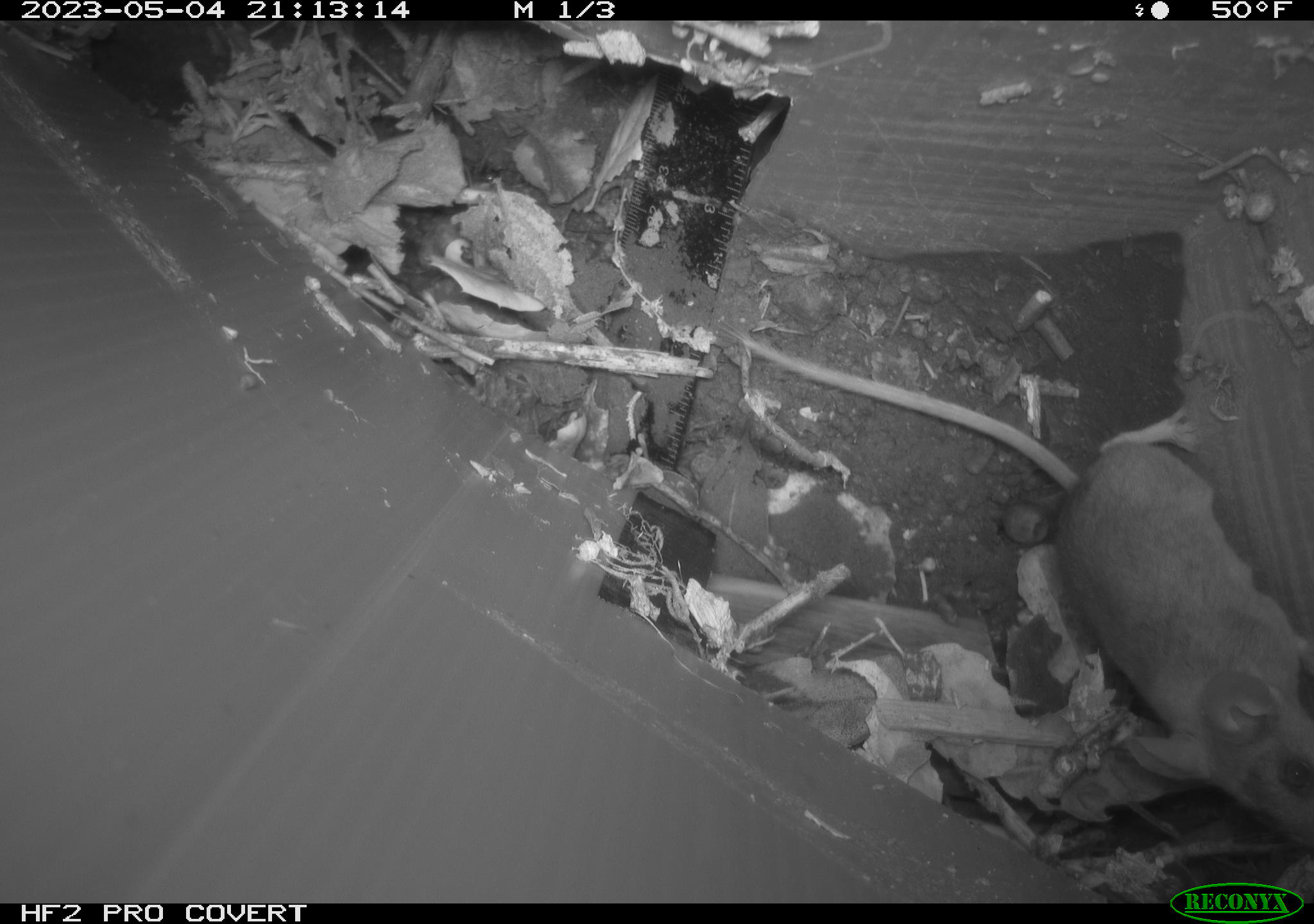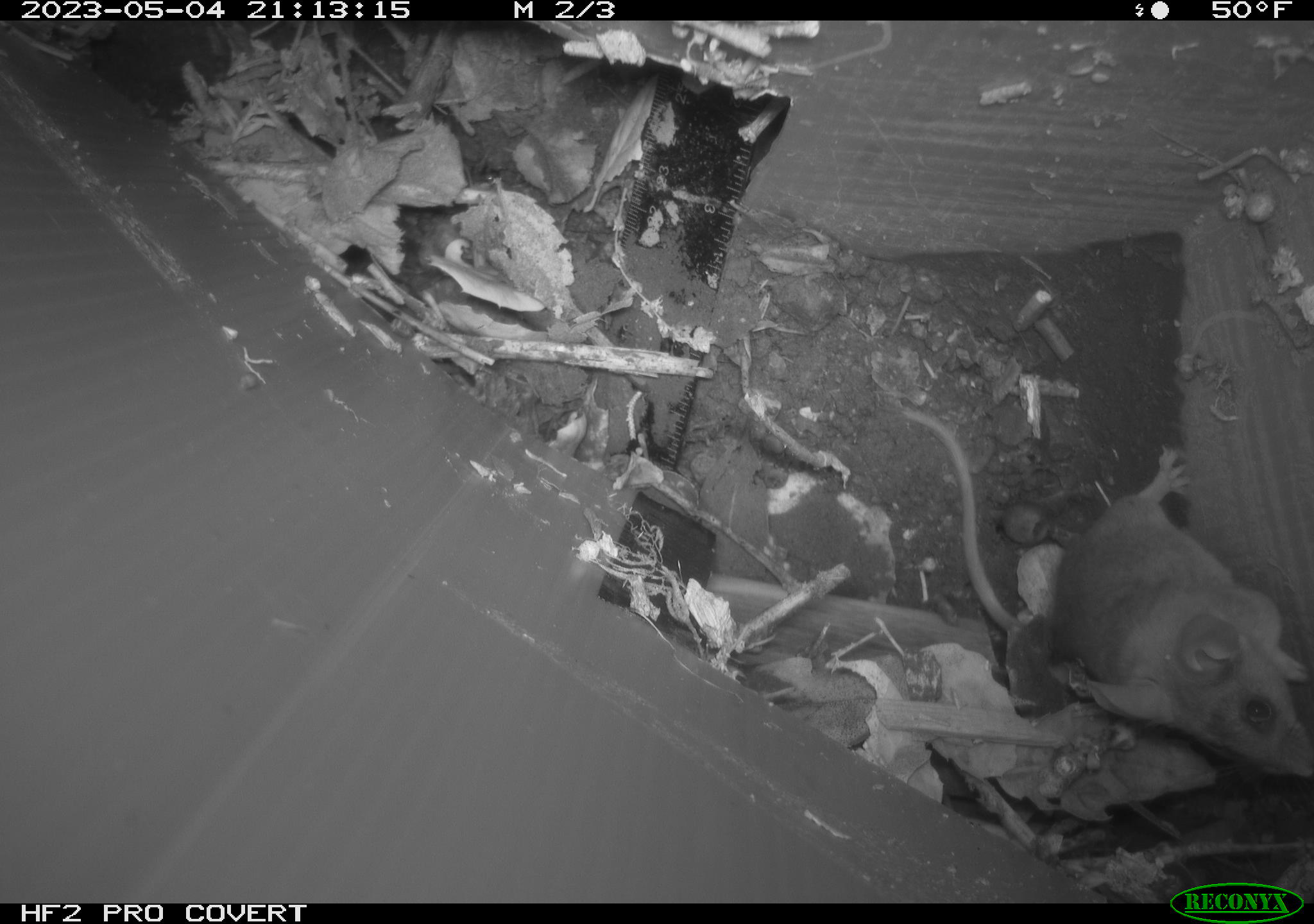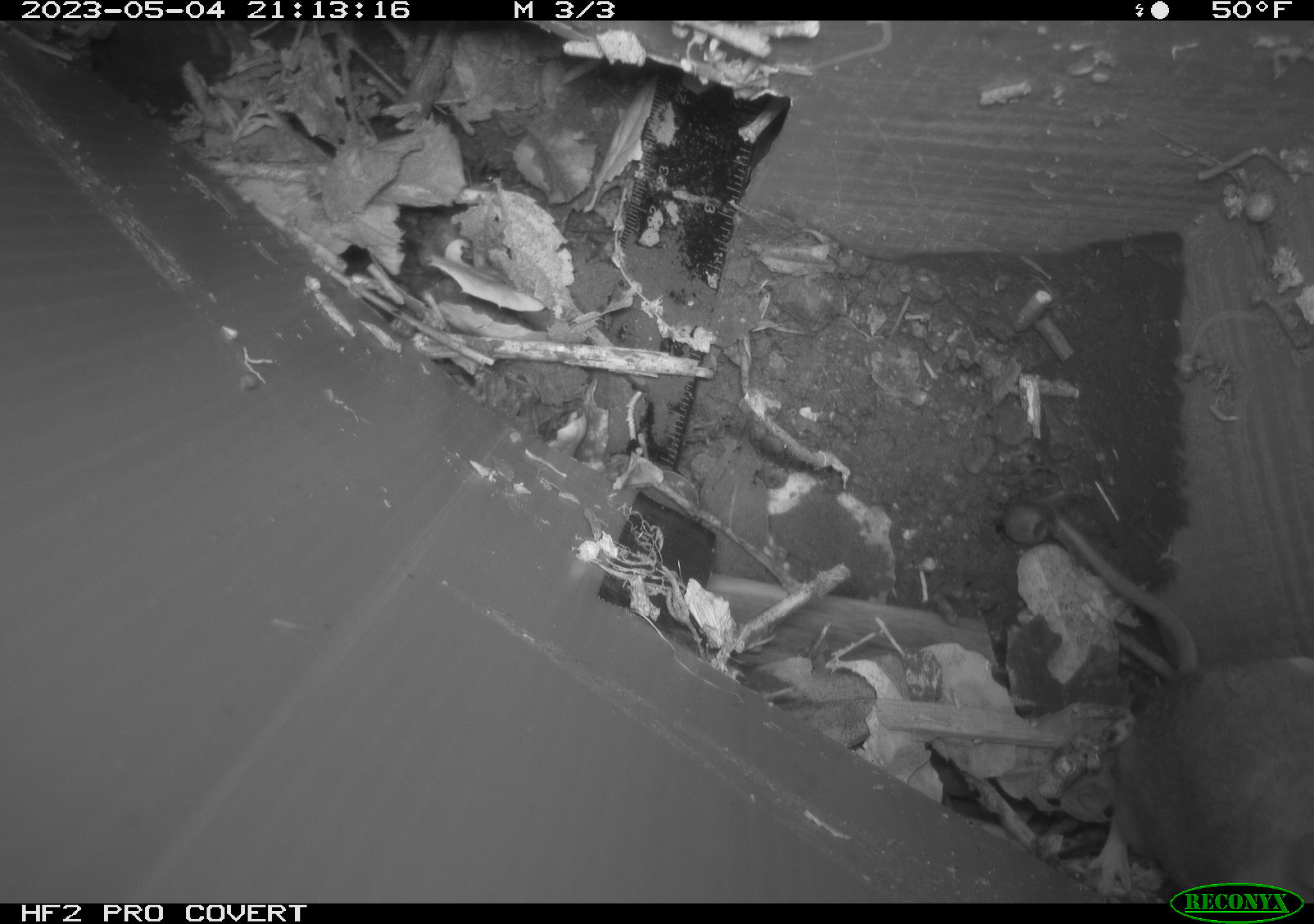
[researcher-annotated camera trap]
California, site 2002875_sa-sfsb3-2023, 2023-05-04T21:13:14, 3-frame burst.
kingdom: Animalia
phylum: Chordata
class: Mammalia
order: Rodentia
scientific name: Rodentia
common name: mouse species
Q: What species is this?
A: Mouse species (Rodentia).